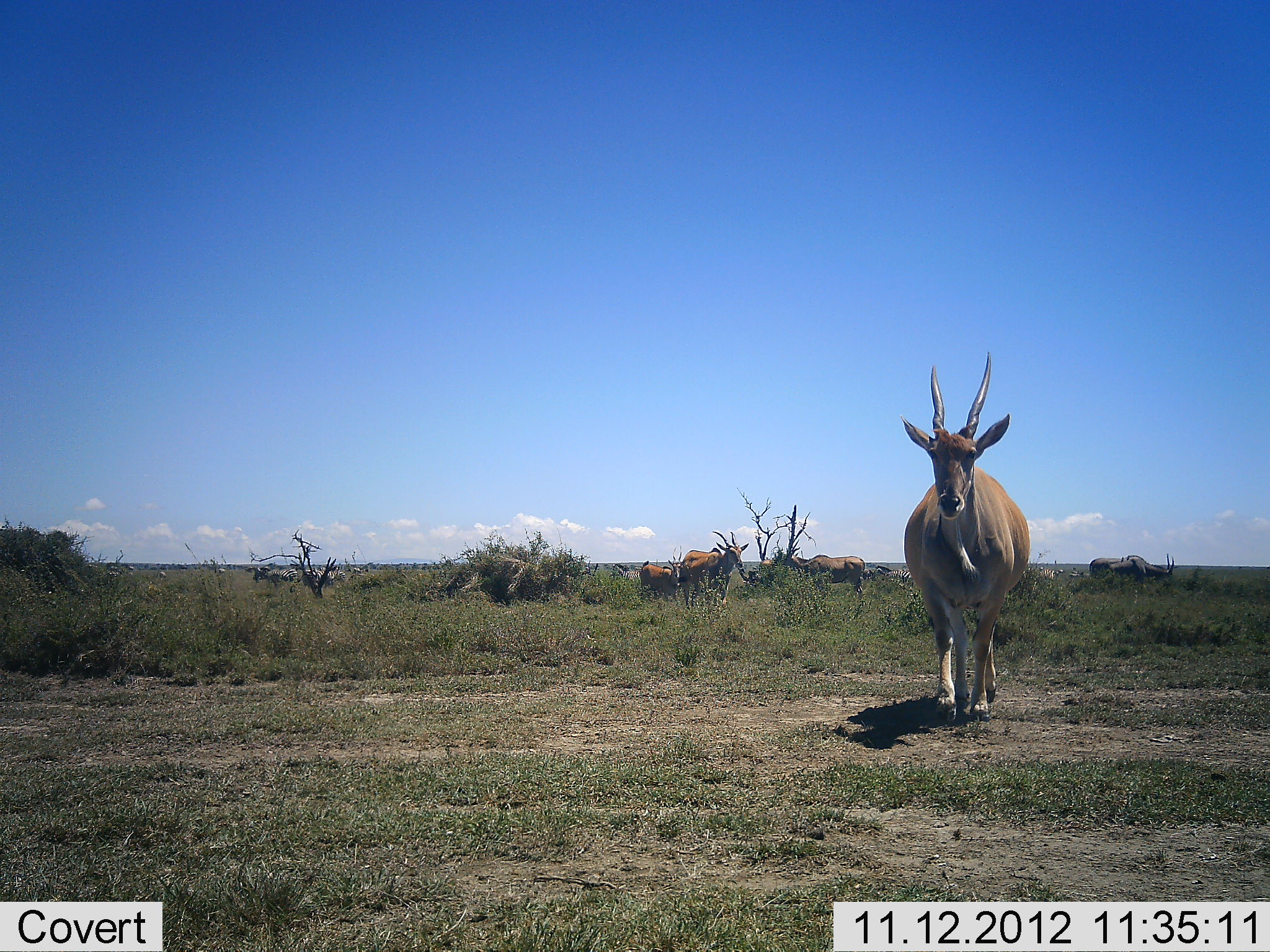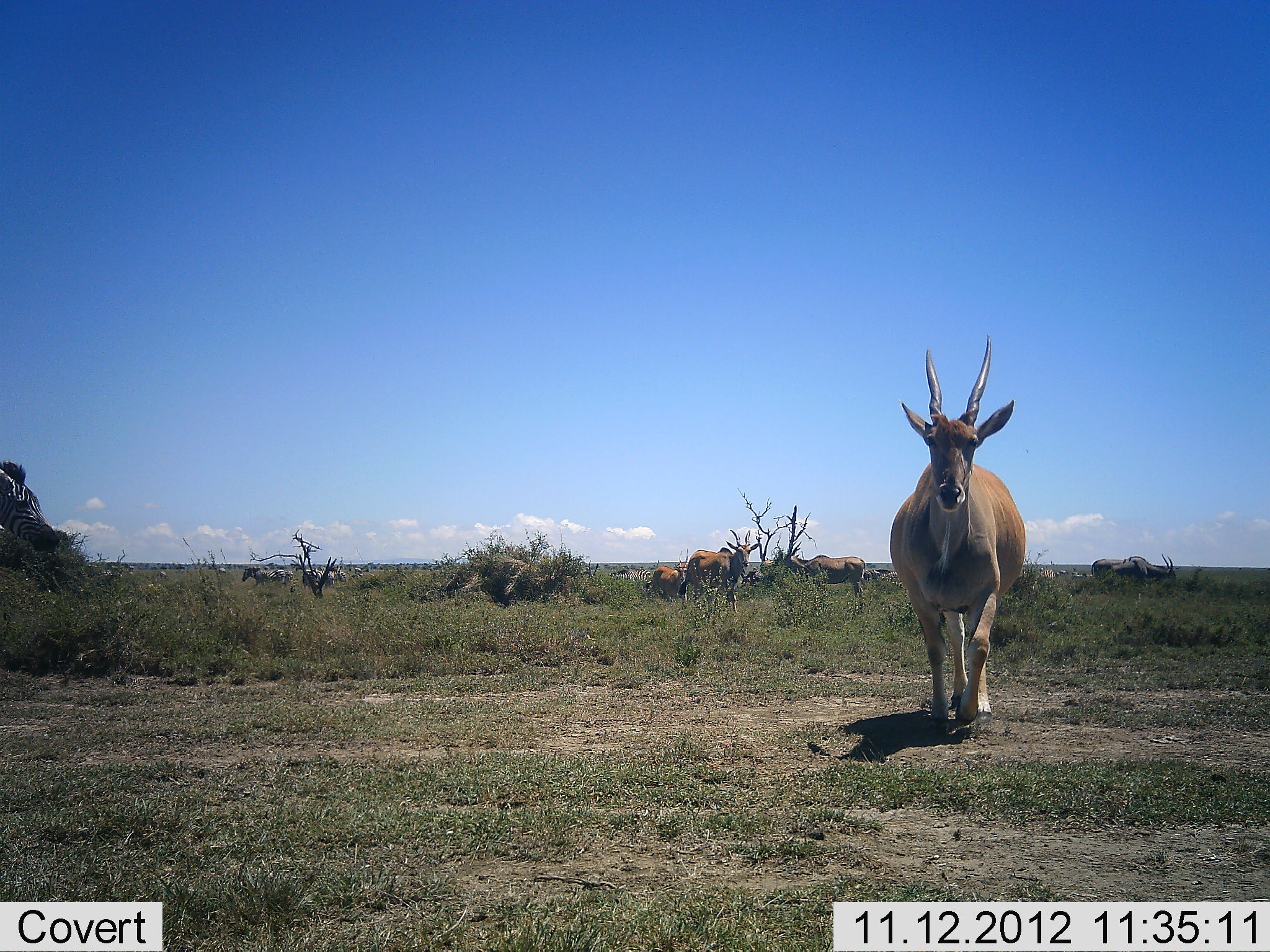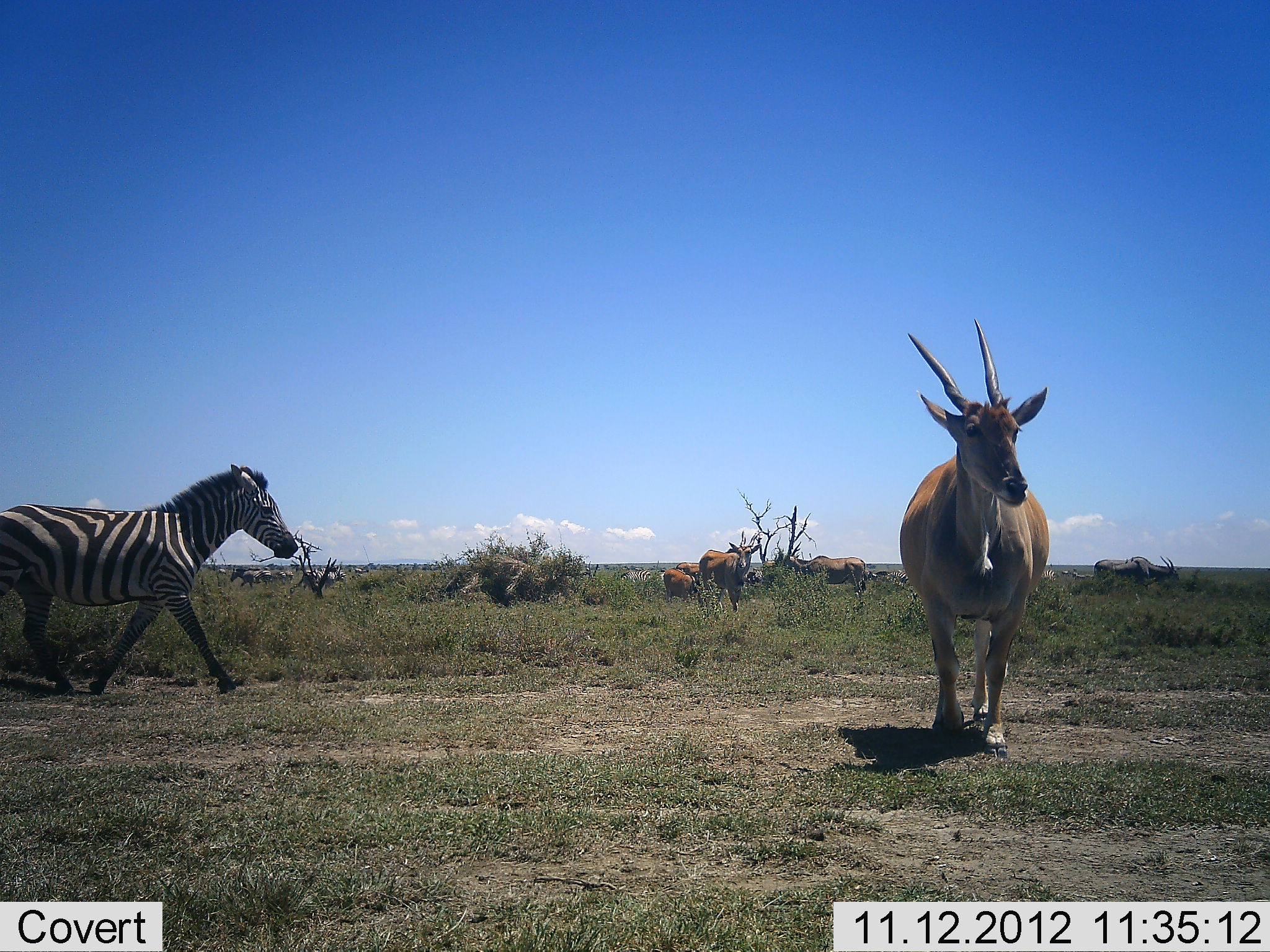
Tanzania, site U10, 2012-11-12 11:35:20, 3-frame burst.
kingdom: Animalia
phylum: Chordata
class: Mammalia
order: Artiodactyla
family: Bovidae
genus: Tragelaphus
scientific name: Tragelaphus oryx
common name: eland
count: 5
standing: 50%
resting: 0%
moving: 90%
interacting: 0%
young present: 0%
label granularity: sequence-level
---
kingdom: Animalia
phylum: Chordata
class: Mammalia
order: Perissodactyla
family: Equidae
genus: Equus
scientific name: Equus quagga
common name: plains zebra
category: zebra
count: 3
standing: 42%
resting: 0%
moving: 100%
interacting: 0%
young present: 0%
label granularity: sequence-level